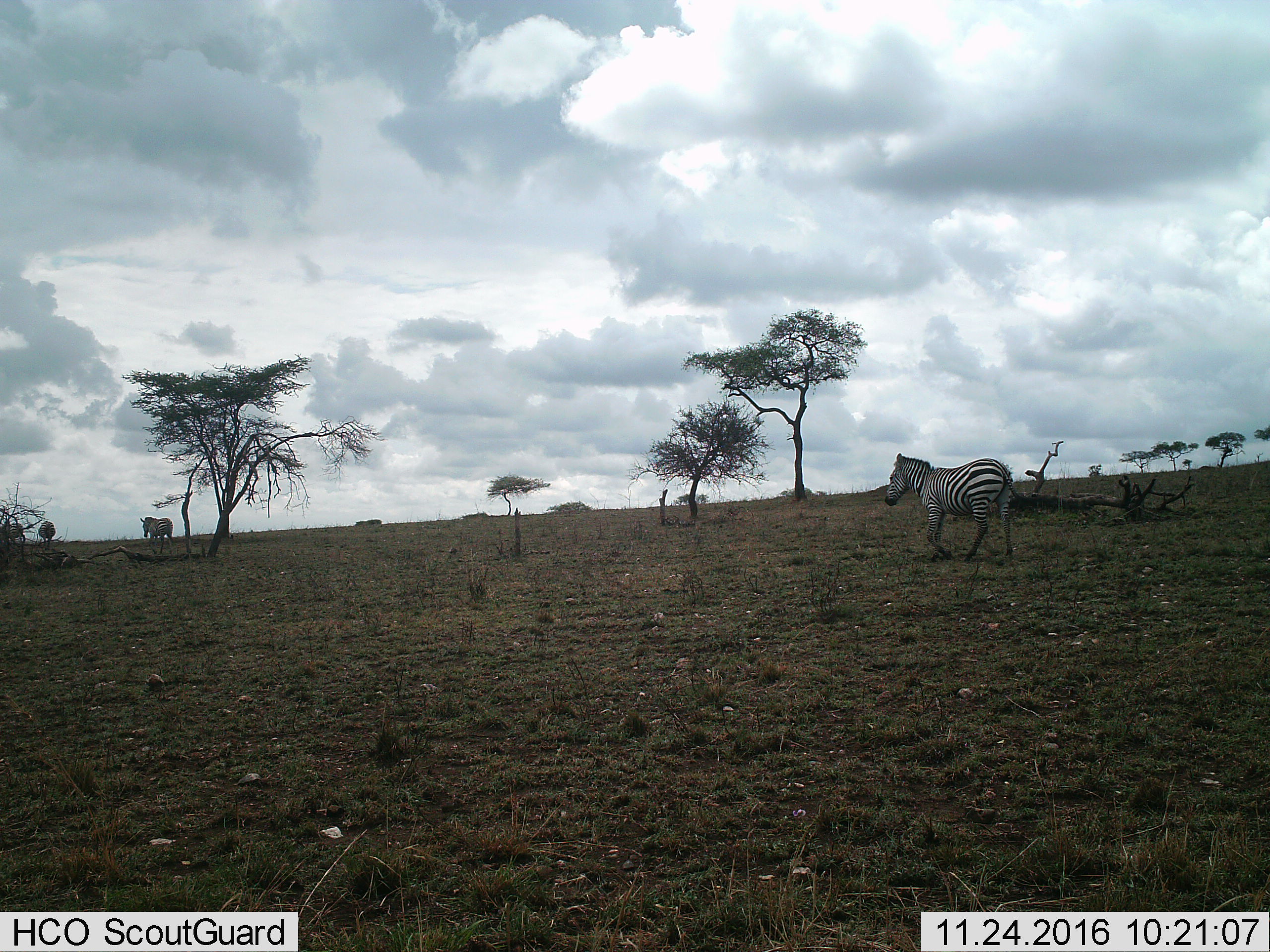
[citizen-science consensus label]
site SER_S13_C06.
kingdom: Animalia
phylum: Chordata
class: Mammalia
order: Perissodactyla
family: Equidae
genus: Equus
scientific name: Equus quagga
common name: plains zebra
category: zebraplains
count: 4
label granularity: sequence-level